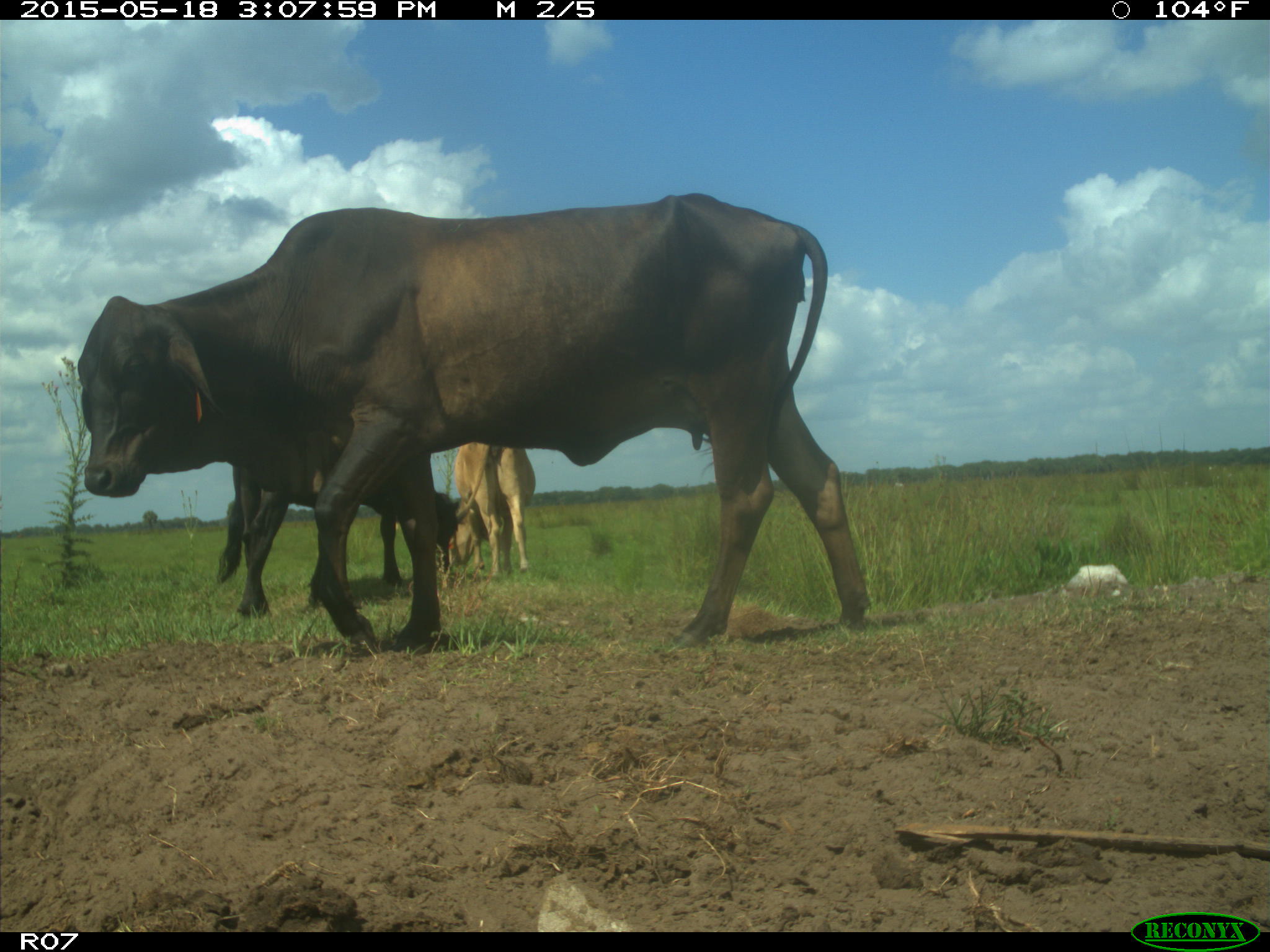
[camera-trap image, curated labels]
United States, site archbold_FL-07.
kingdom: Animalia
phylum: Chordata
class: Mammalia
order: Artiodactyla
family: Bovidae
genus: Bos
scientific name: Bos taurus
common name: domestic cow